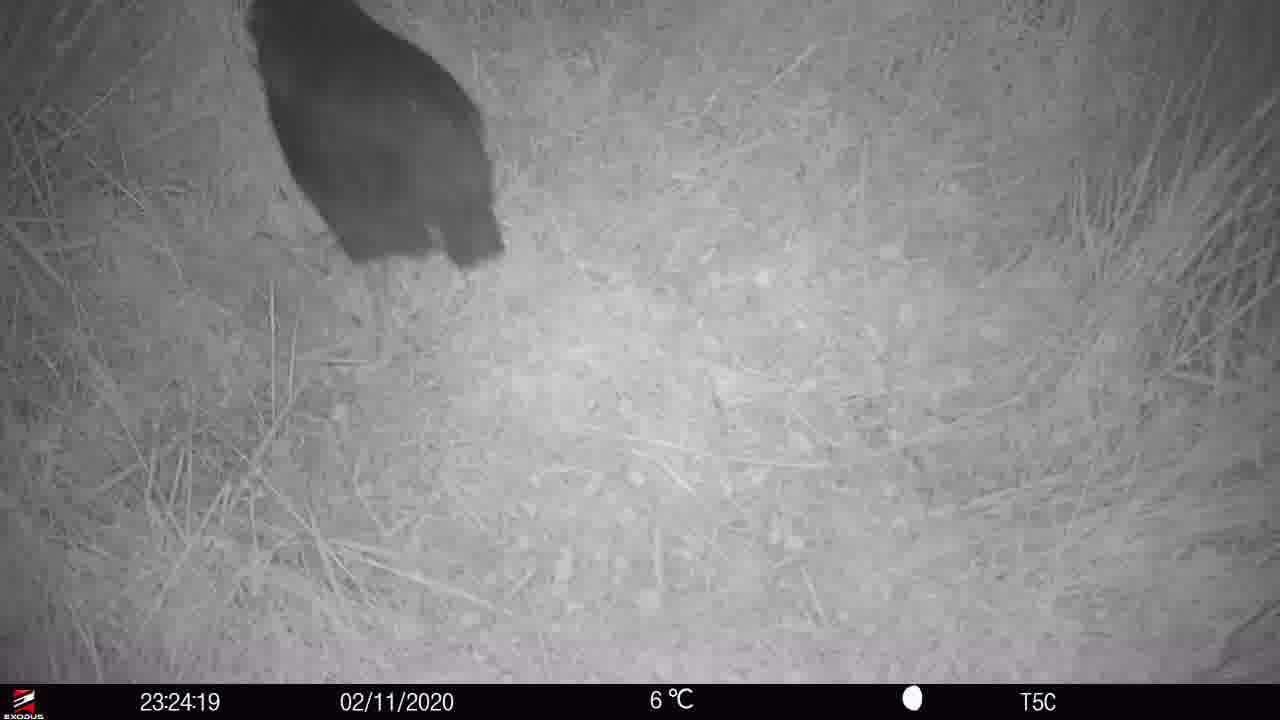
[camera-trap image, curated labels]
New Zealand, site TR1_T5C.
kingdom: Animalia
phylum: Chordata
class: Aves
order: Gruiformes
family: Rallidae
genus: Porphyrio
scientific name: Porphyrio mantelli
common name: takahe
Takahe (Porphyrio mantelli).